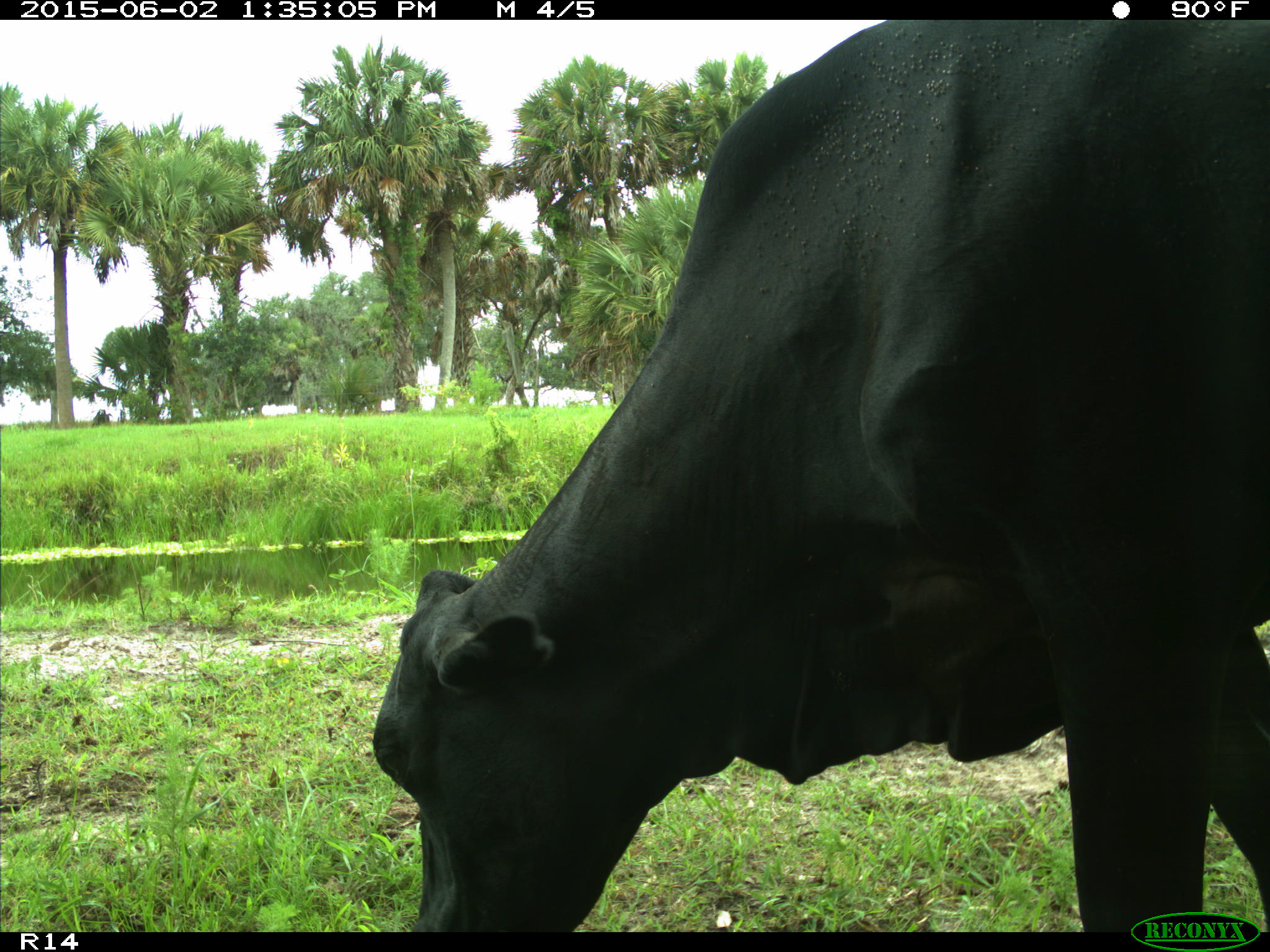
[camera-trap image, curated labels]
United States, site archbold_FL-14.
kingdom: Animalia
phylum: Chordata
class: Mammalia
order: Artiodactyla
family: Bovidae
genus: Bos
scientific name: Bos taurus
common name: domestic cow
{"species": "Bos taurus (domestic cow)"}